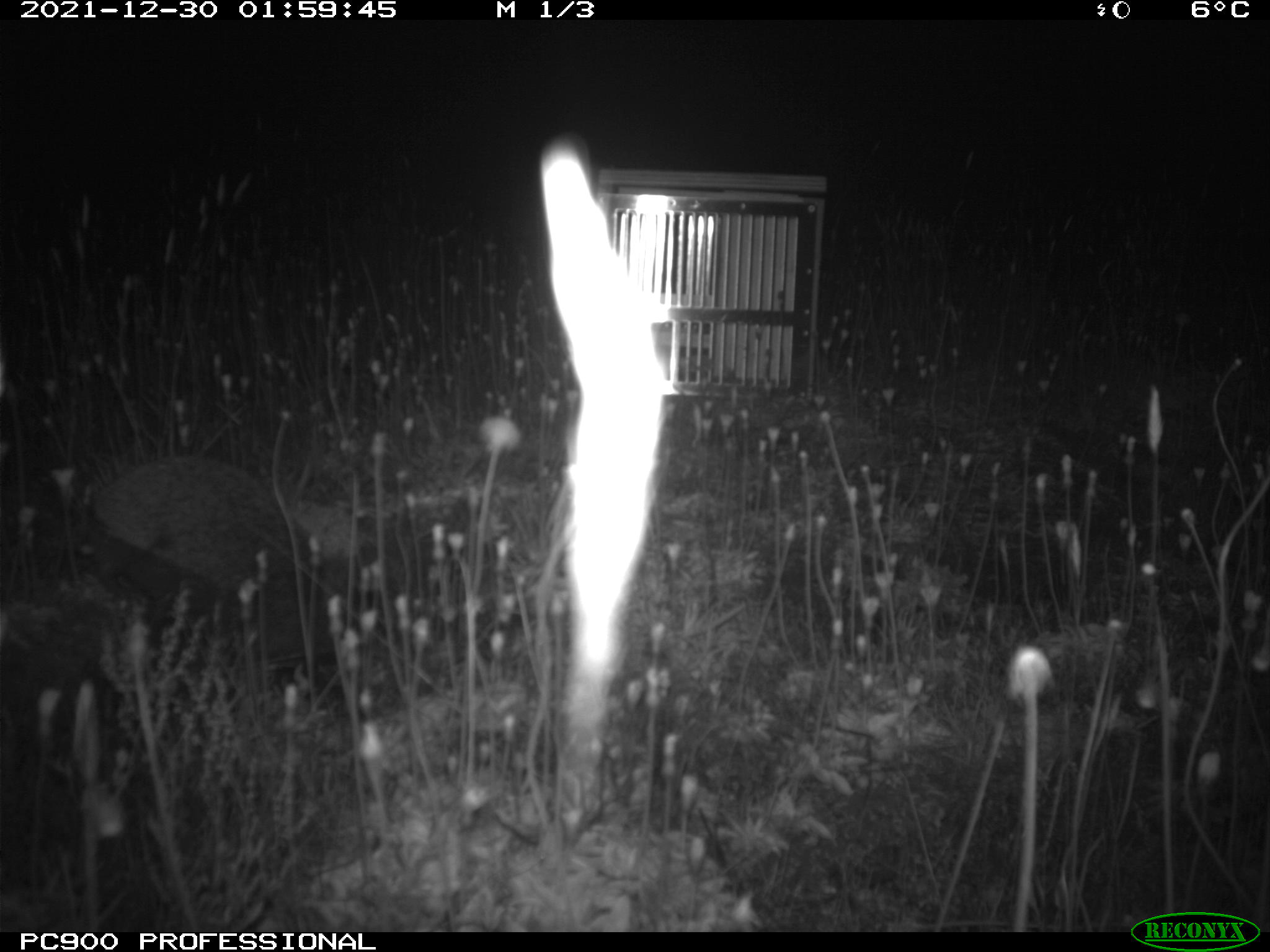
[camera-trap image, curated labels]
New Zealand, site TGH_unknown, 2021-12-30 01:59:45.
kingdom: Animalia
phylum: Chordata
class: Mammalia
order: Eulipotyphla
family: Erinaceidae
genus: Erinaceus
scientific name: Erinaceus europaeus europaeus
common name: european hedgehog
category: hedgehog